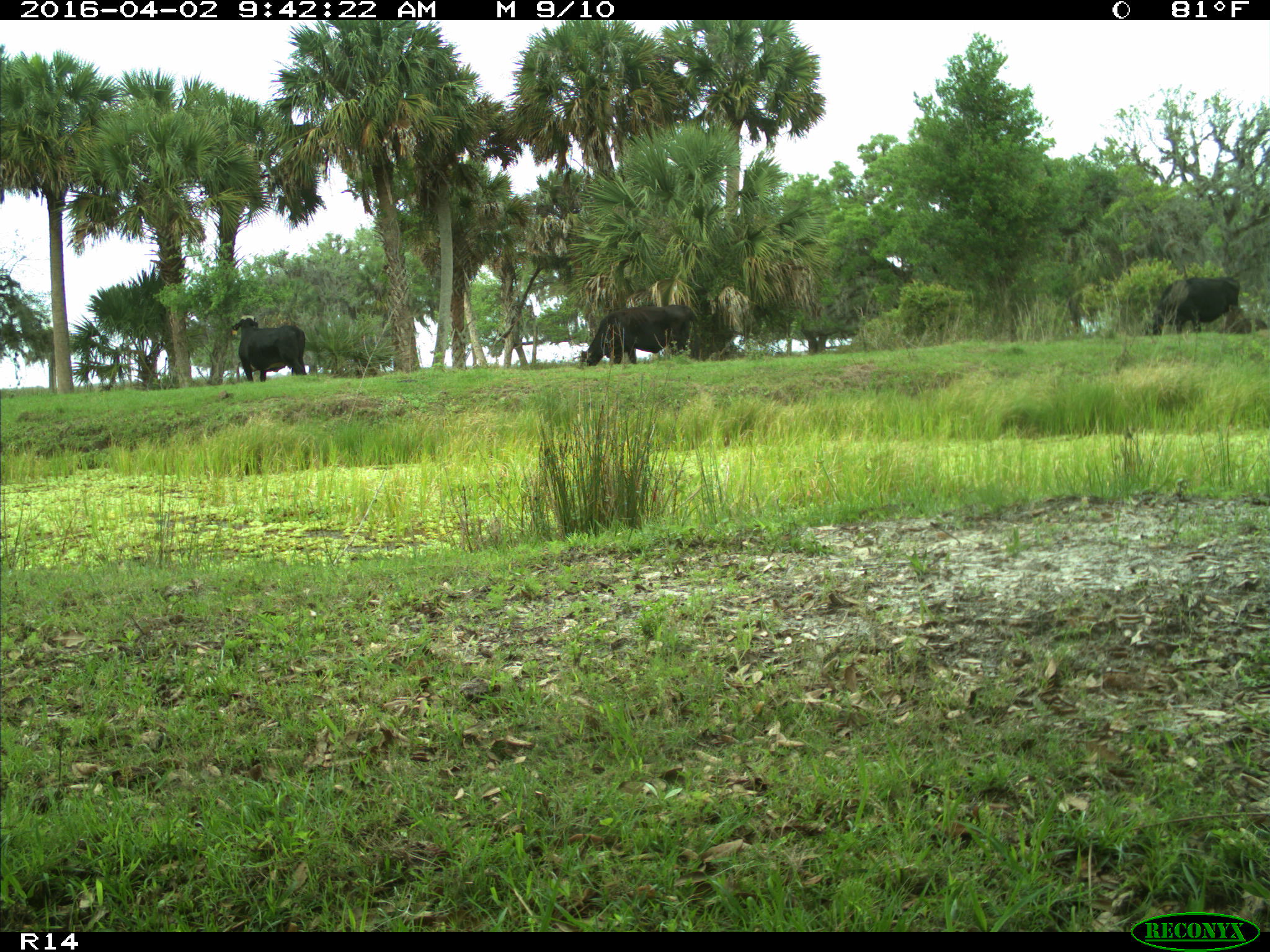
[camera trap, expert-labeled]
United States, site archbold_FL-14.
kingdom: Animalia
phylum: Chordata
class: Mammalia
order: Artiodactyla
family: Bovidae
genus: Bos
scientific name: Bos taurus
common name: domestic cow